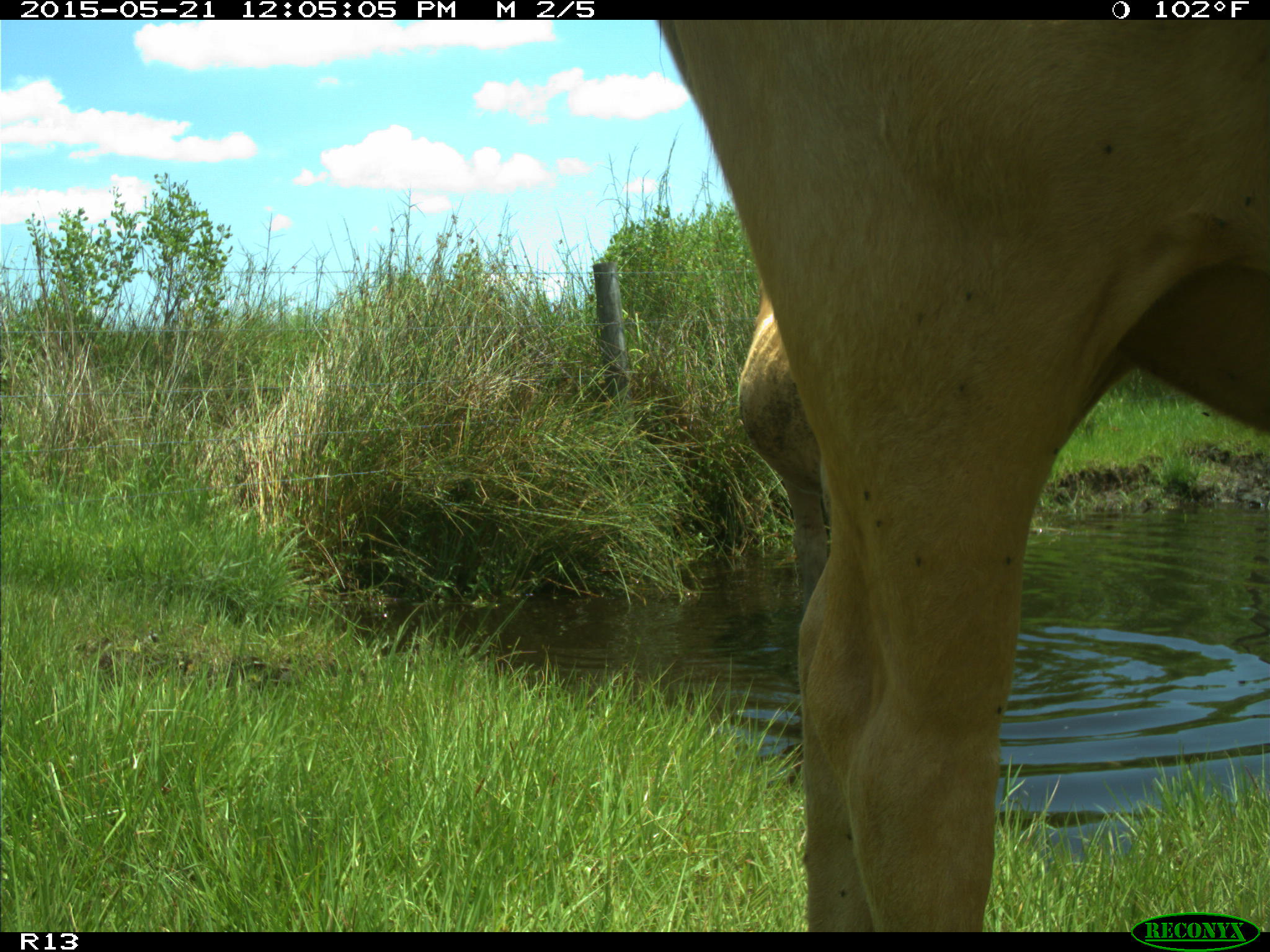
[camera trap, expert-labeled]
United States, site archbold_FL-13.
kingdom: Animalia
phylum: Chordata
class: Mammalia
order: Artiodactyla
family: Bovidae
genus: Bos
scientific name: Bos taurus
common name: domestic cow